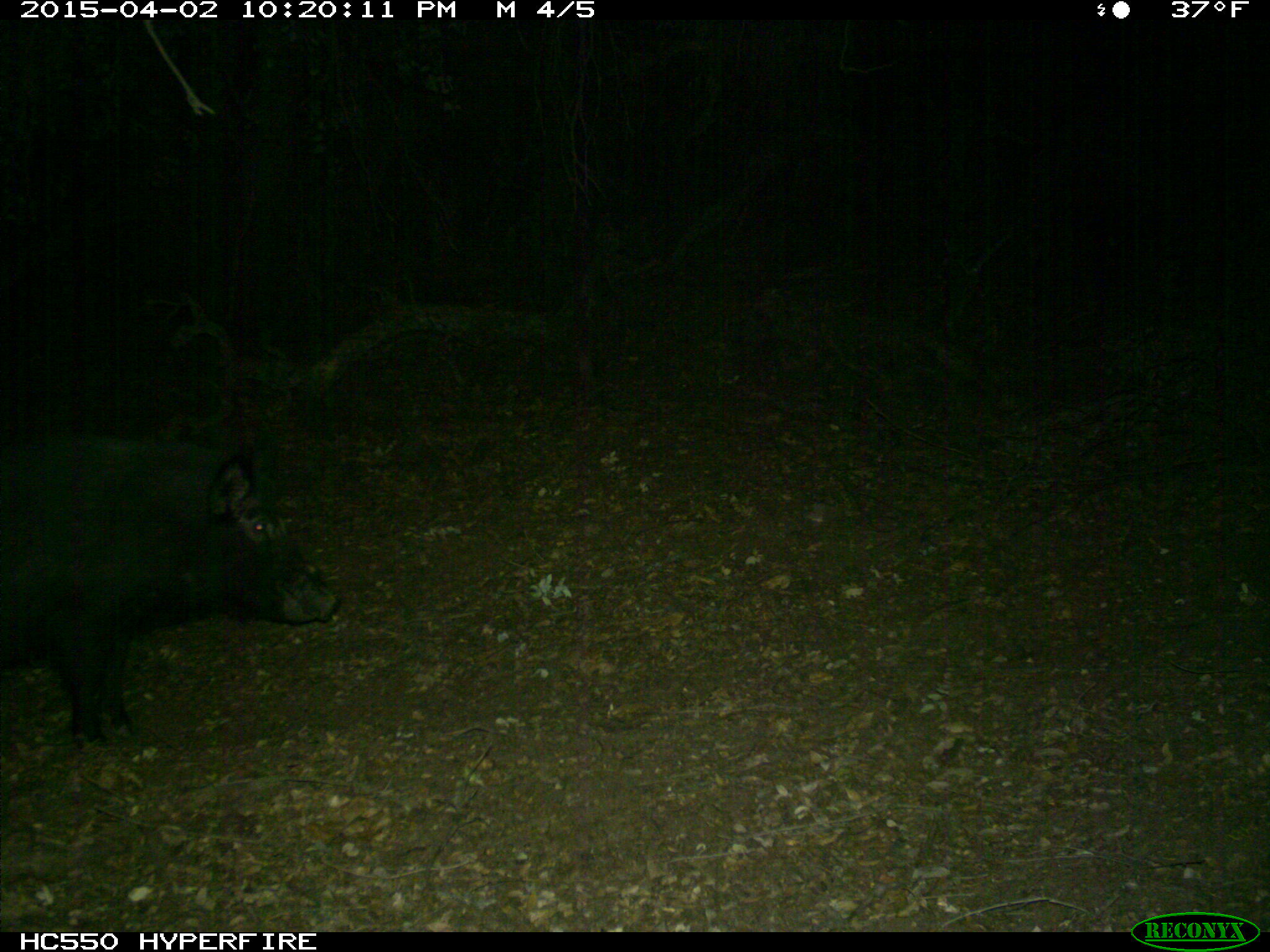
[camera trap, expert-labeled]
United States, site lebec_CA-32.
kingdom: Animalia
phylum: Chordata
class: Mammalia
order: Artiodactyla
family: Suidae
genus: Sus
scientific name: Sus scrofa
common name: wild boar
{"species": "Sus scrofa (wild boar)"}